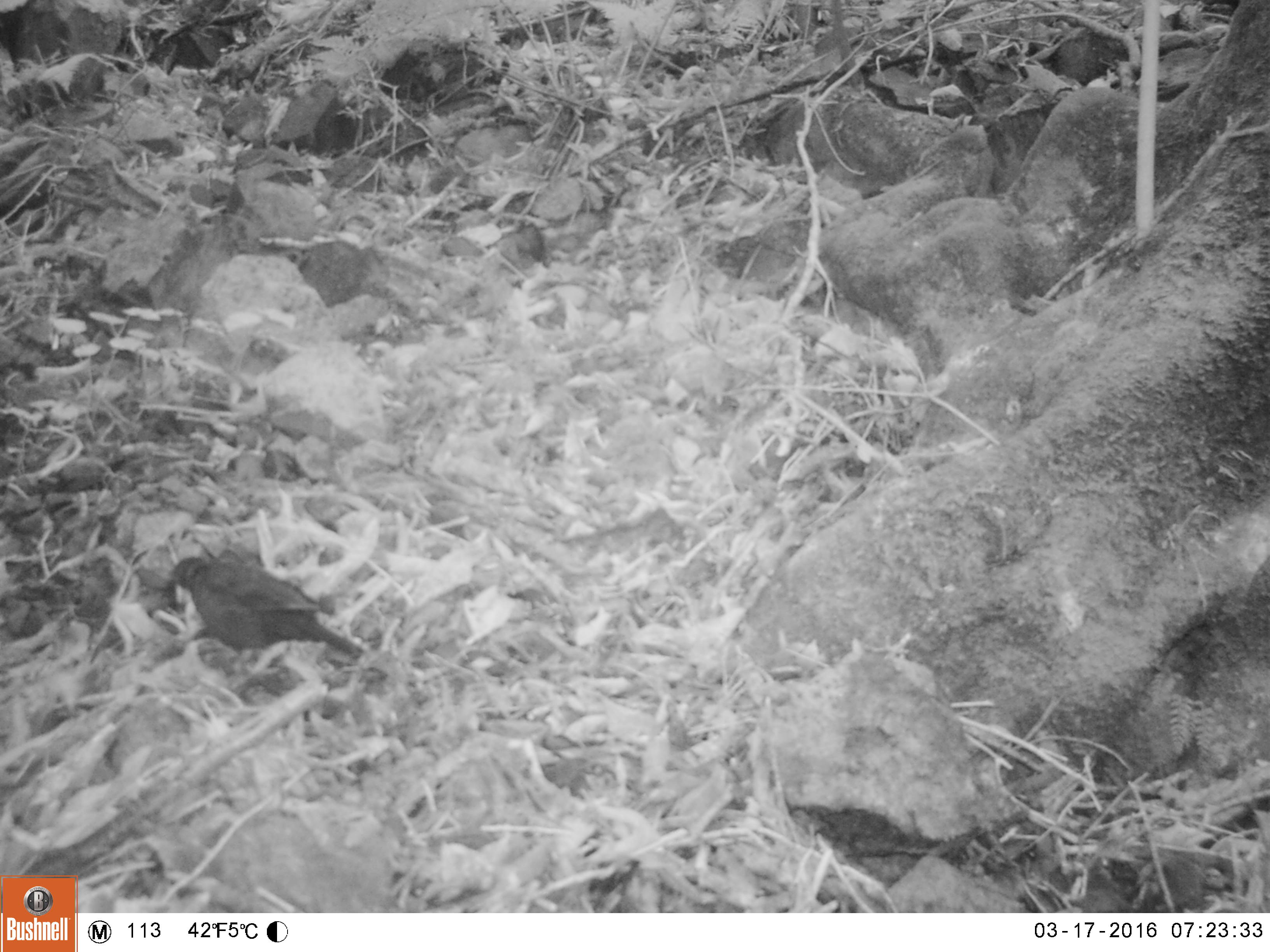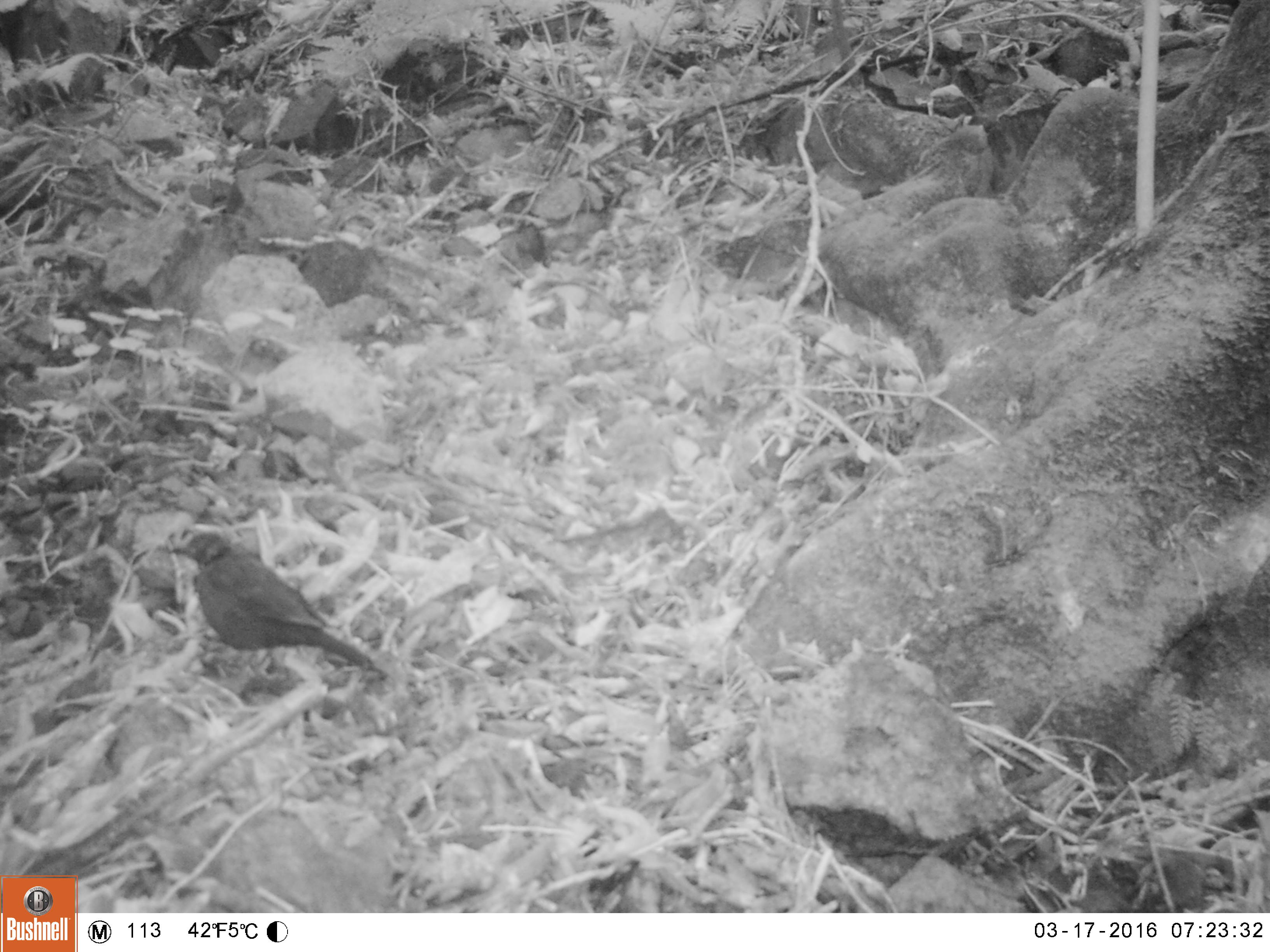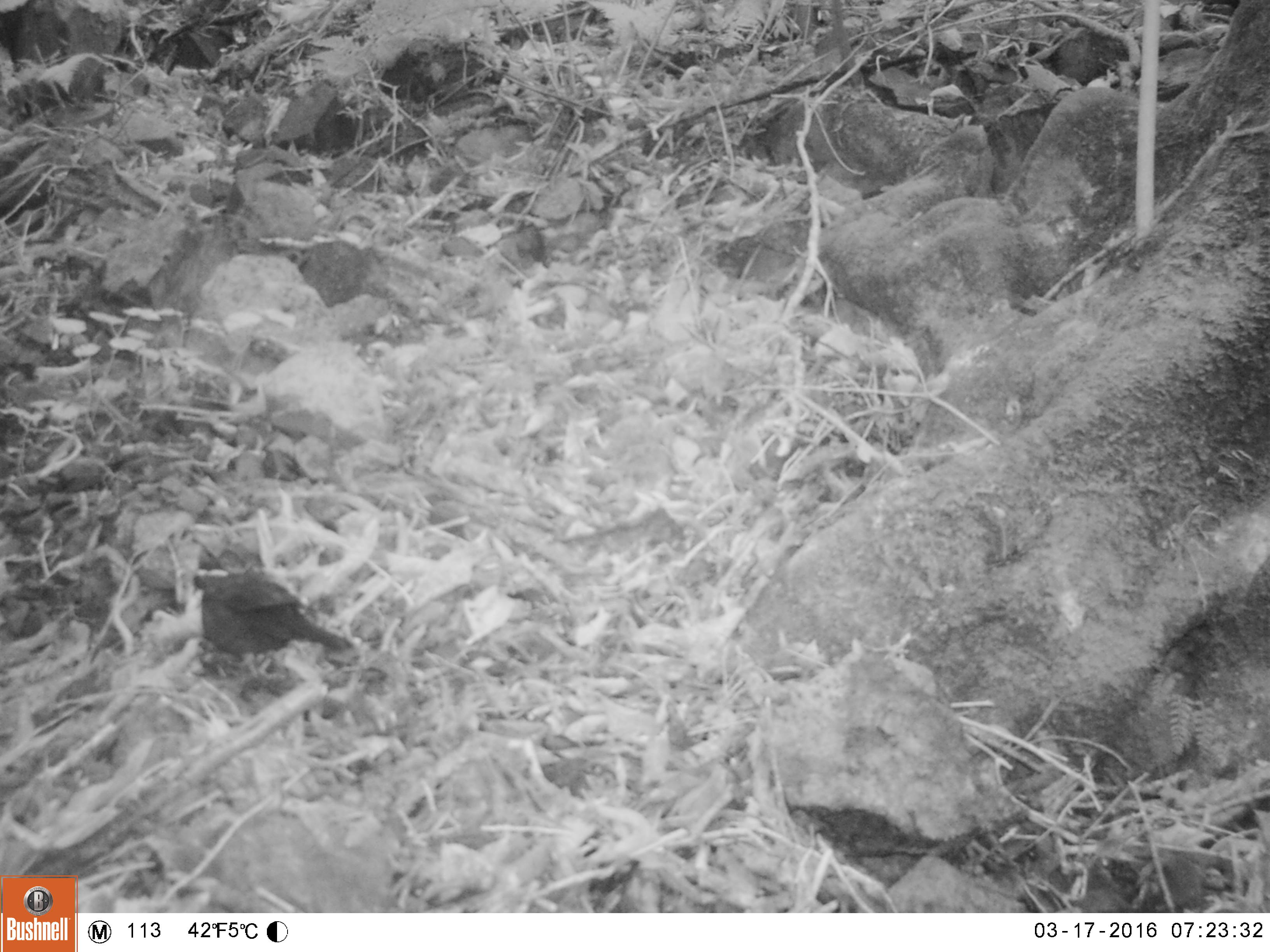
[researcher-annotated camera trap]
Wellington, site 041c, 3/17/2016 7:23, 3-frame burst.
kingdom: Animalia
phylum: Chordata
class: Aves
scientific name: Aves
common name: bird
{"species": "bird (Aves)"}